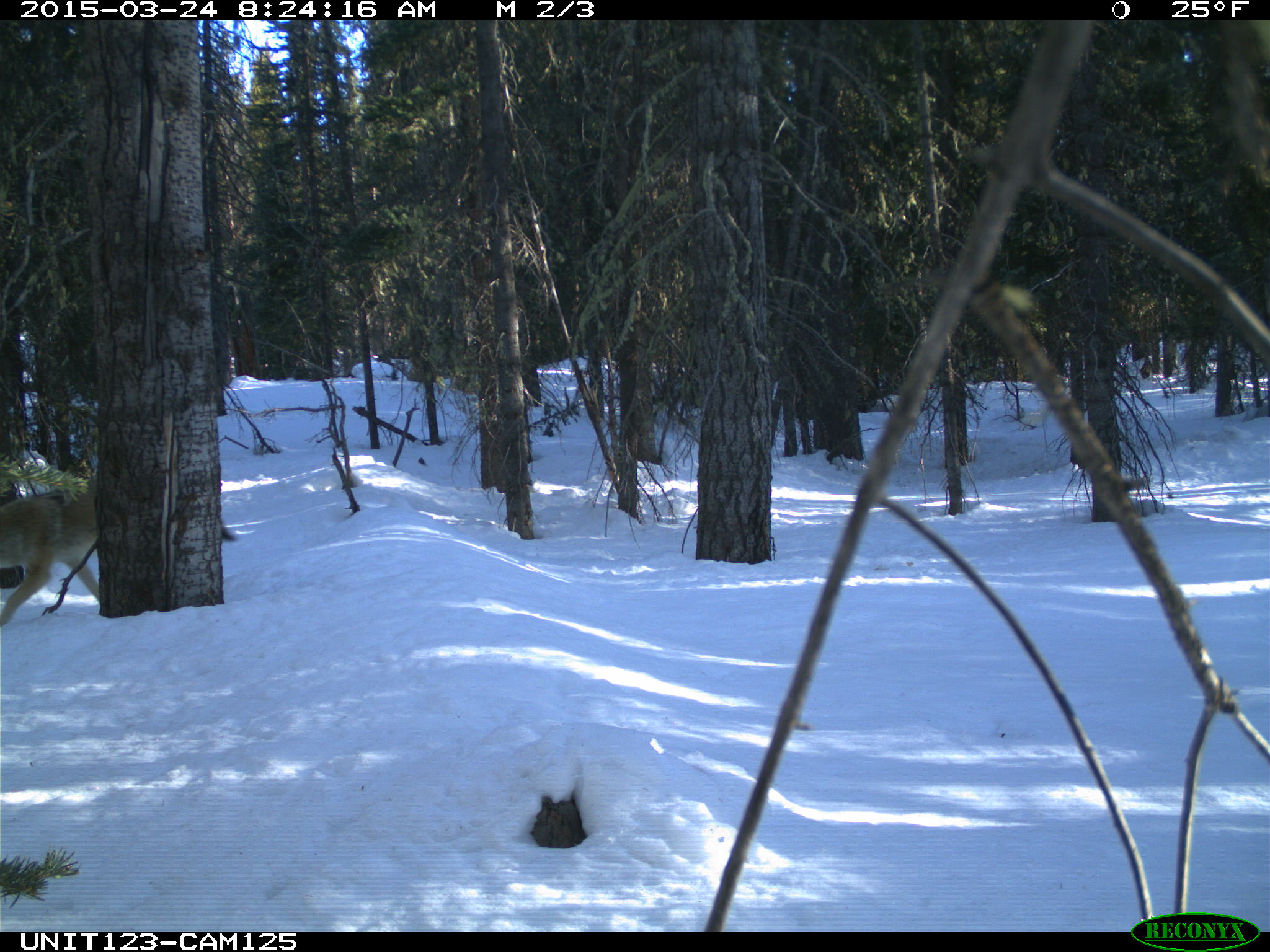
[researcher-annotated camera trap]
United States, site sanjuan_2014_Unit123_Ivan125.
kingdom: Animalia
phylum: Chordata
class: Mammalia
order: Carnivora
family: Canidae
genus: Canis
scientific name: Canis latrans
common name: coyote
Canis latrans (coyote).